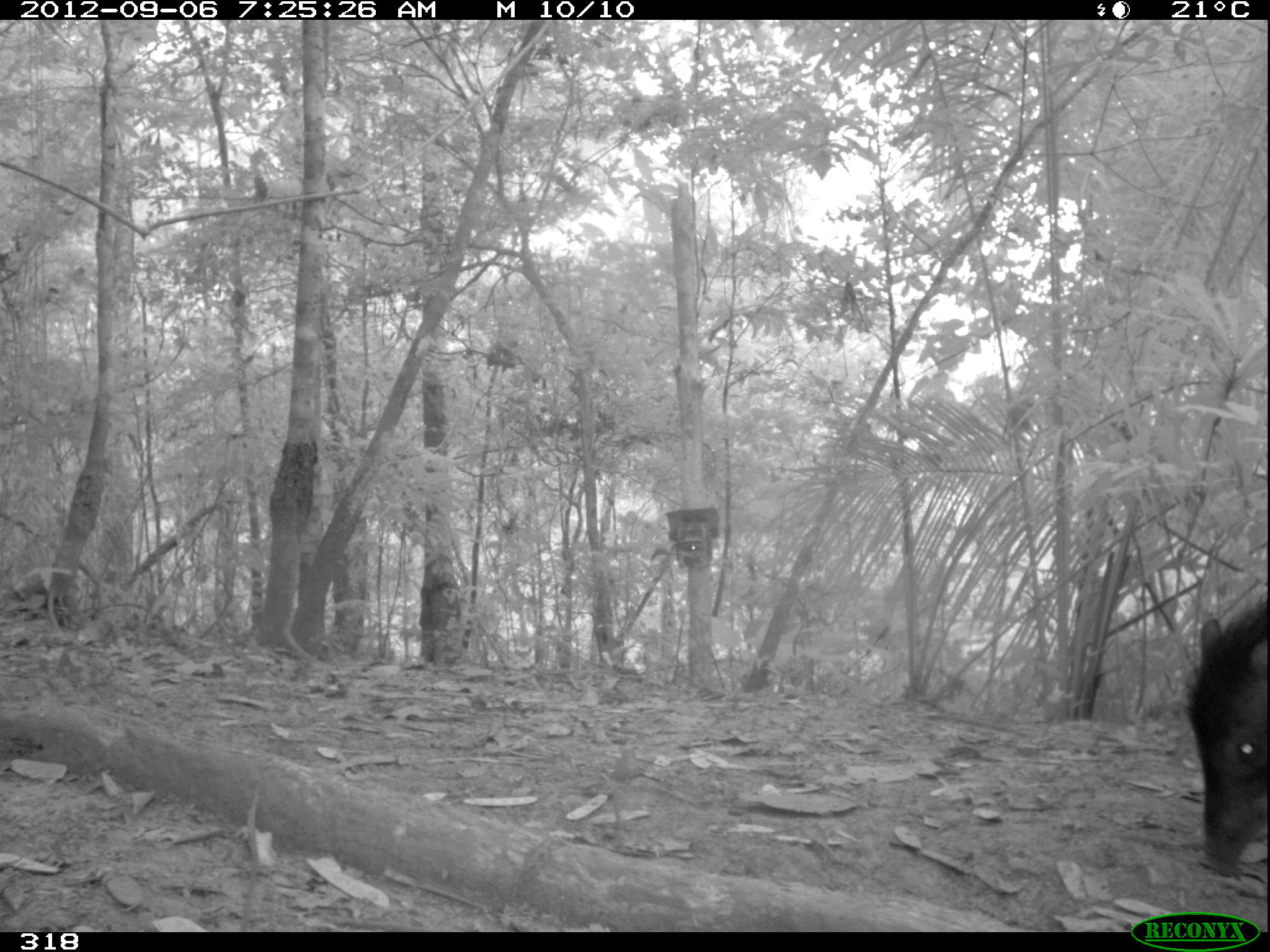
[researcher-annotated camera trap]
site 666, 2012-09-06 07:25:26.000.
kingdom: Animalia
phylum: Chordata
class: Mammalia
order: Artiodactyla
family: Tayassuidae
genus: Tayassu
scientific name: Tayassu pecari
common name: white-lipped peccary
Tayassu pecari (white-lipped peccary).